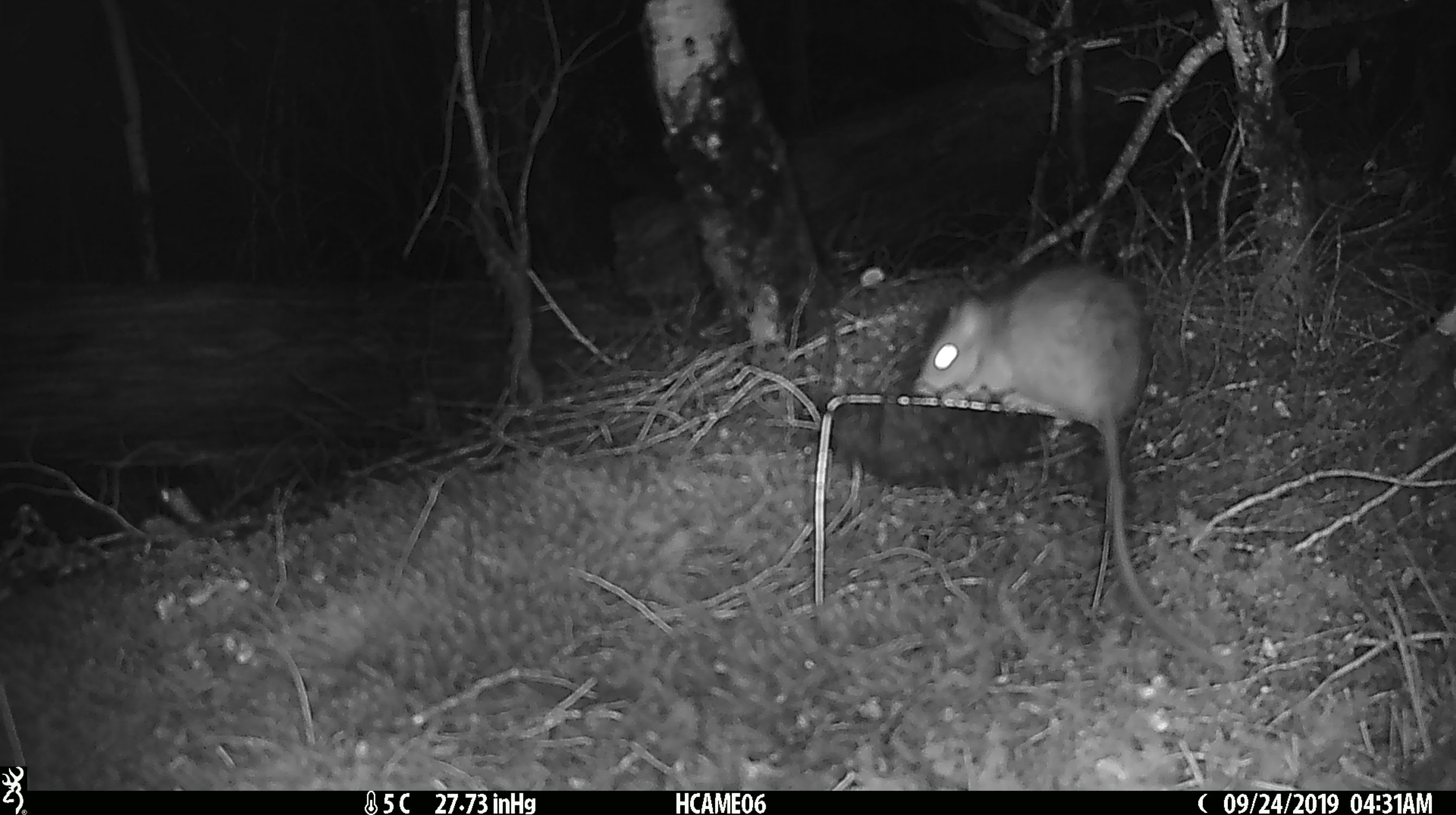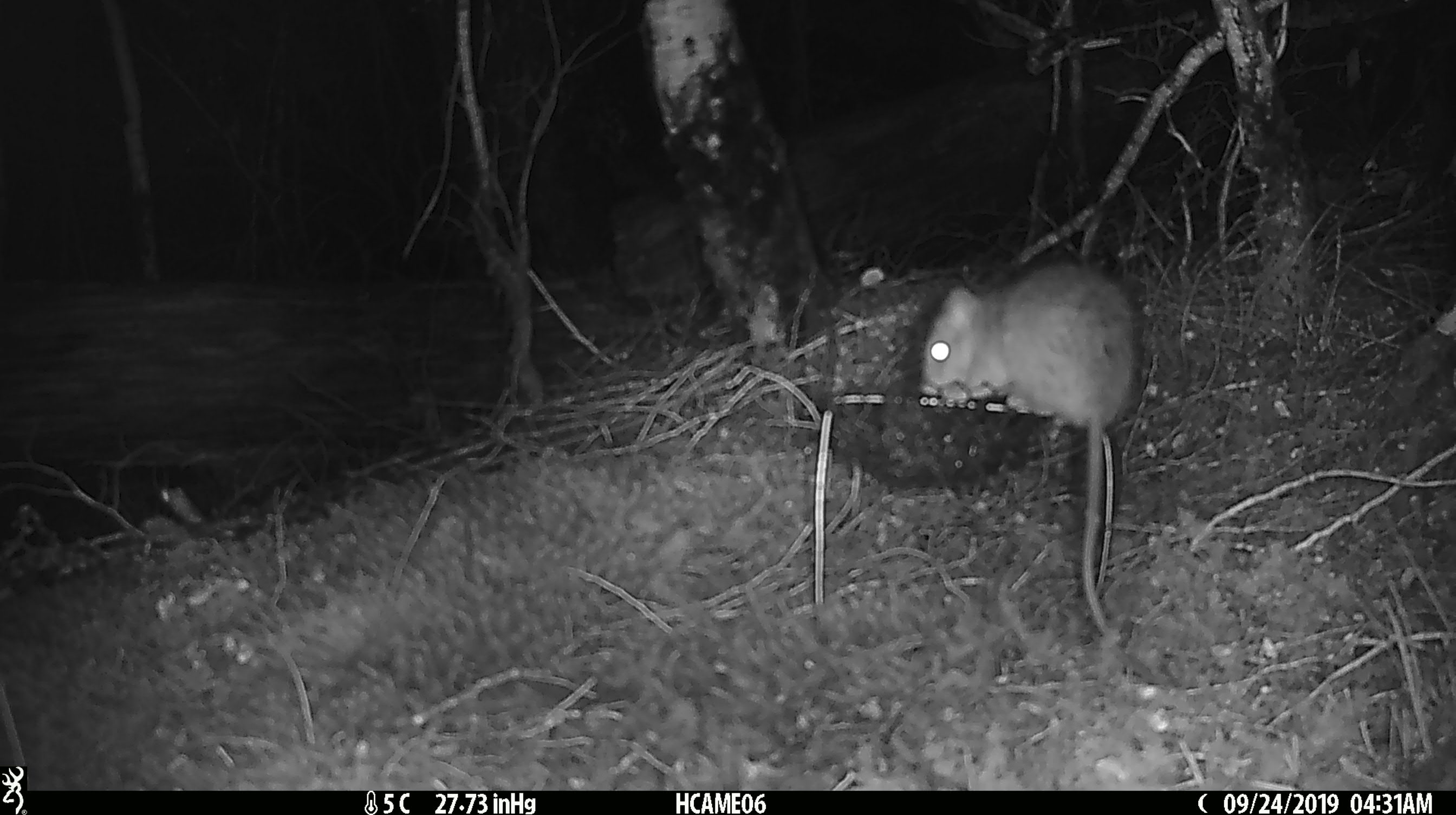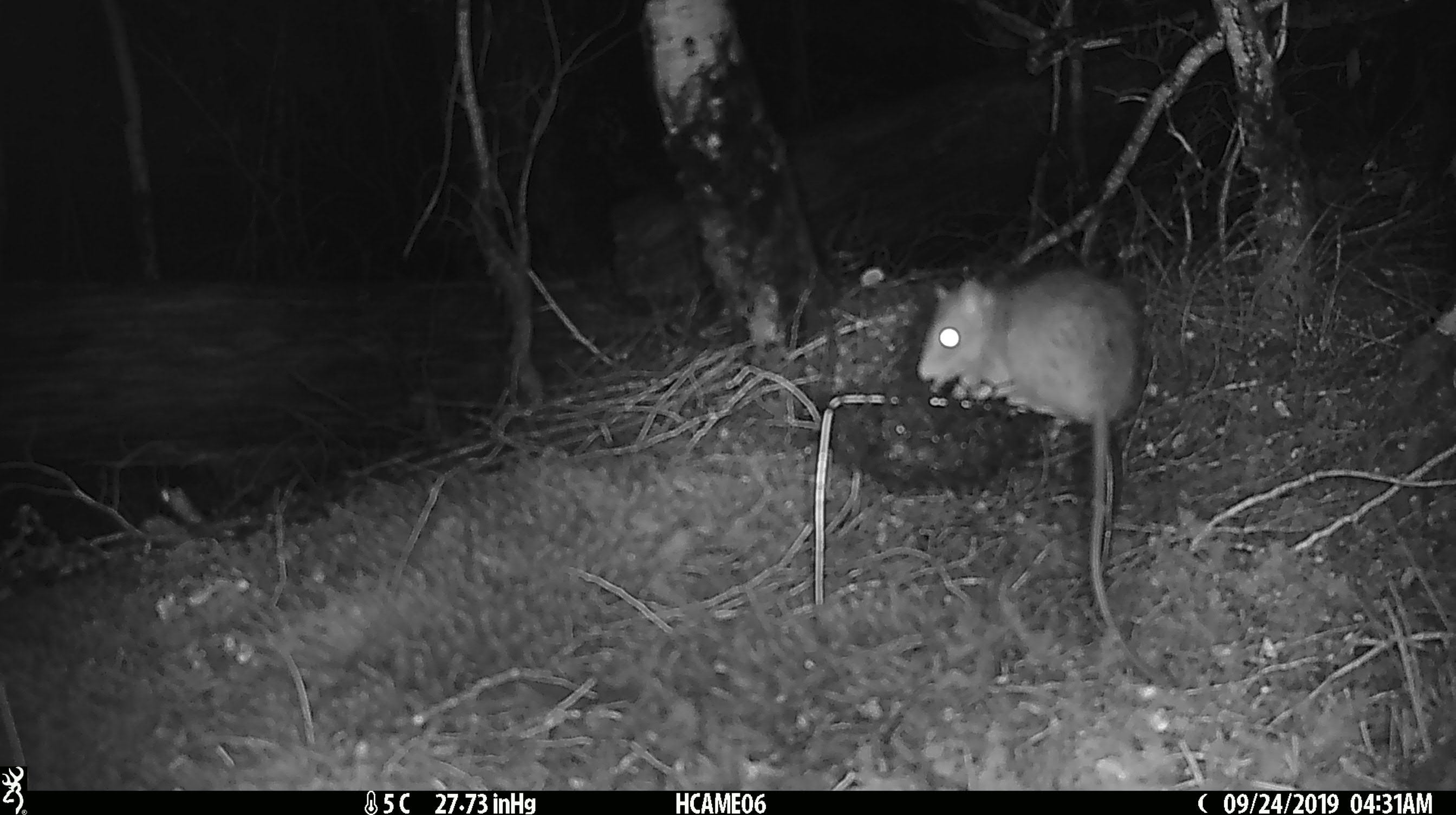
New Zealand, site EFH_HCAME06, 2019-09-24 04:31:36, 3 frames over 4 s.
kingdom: Animalia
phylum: Chordata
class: Mammalia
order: Rodentia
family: Muridae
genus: Rattus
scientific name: Rattus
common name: rat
Rat (Rattus).